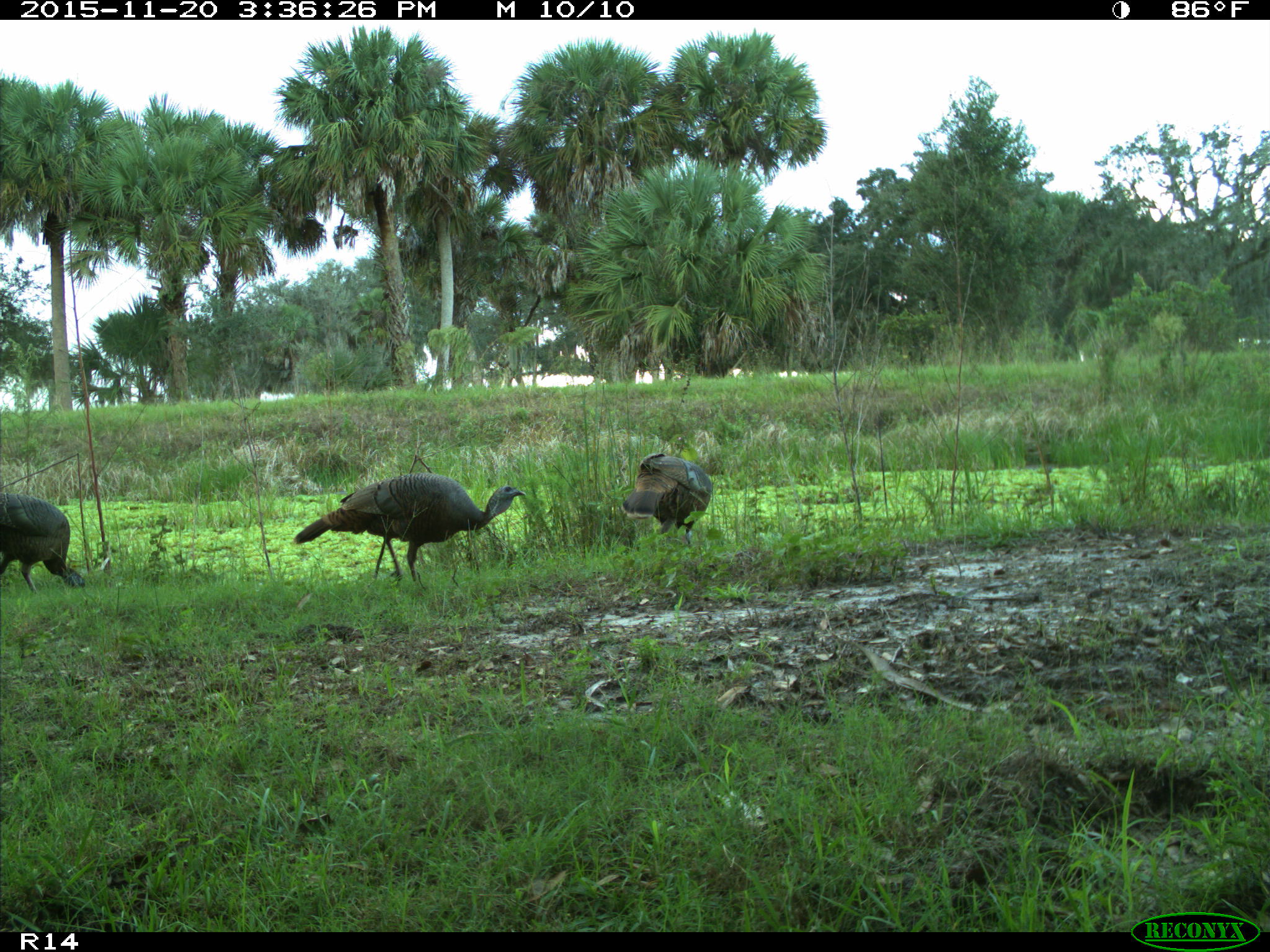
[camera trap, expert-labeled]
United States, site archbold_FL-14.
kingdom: Animalia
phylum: Chordata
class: Aves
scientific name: Aves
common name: birds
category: unidentified bird